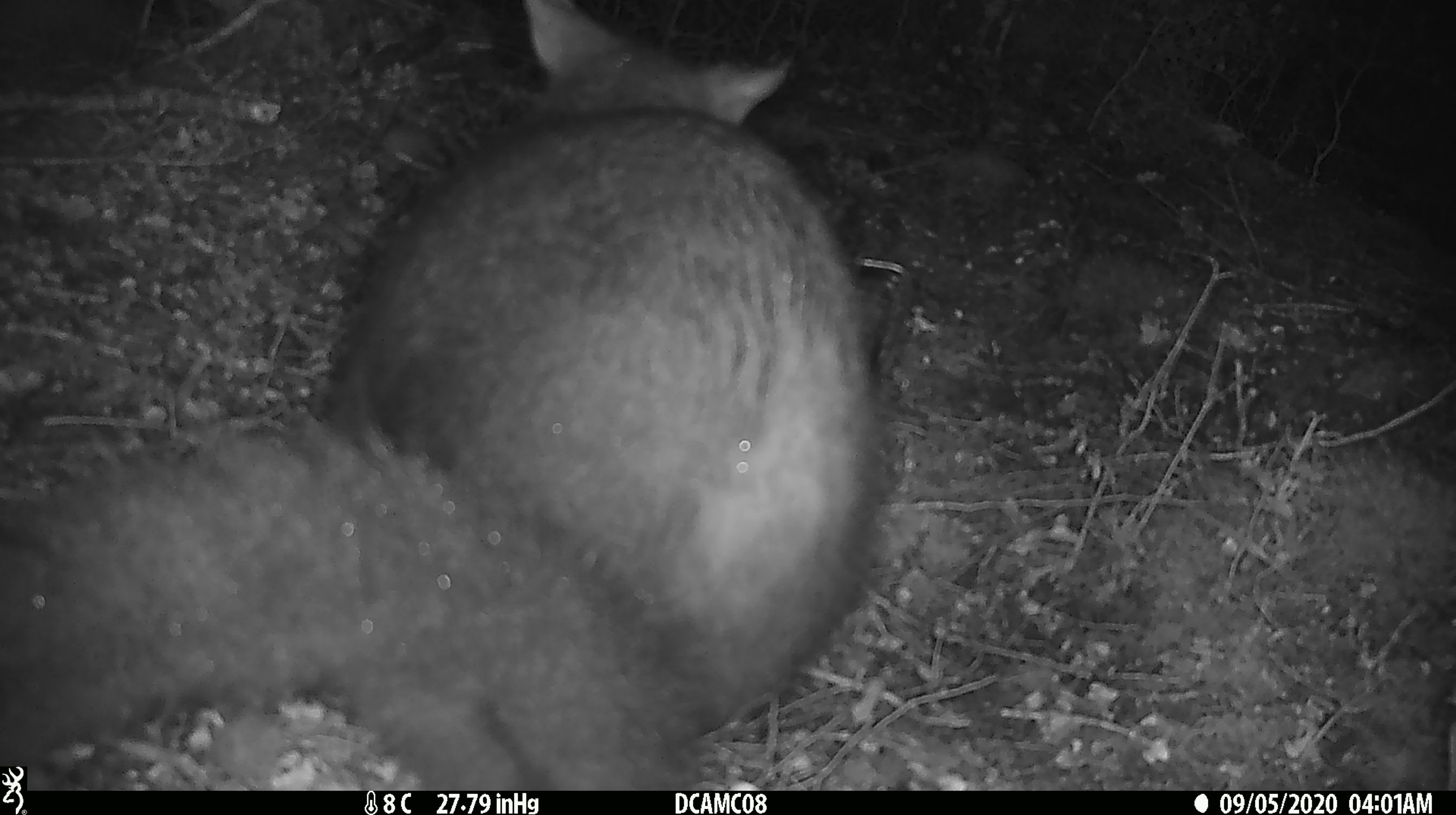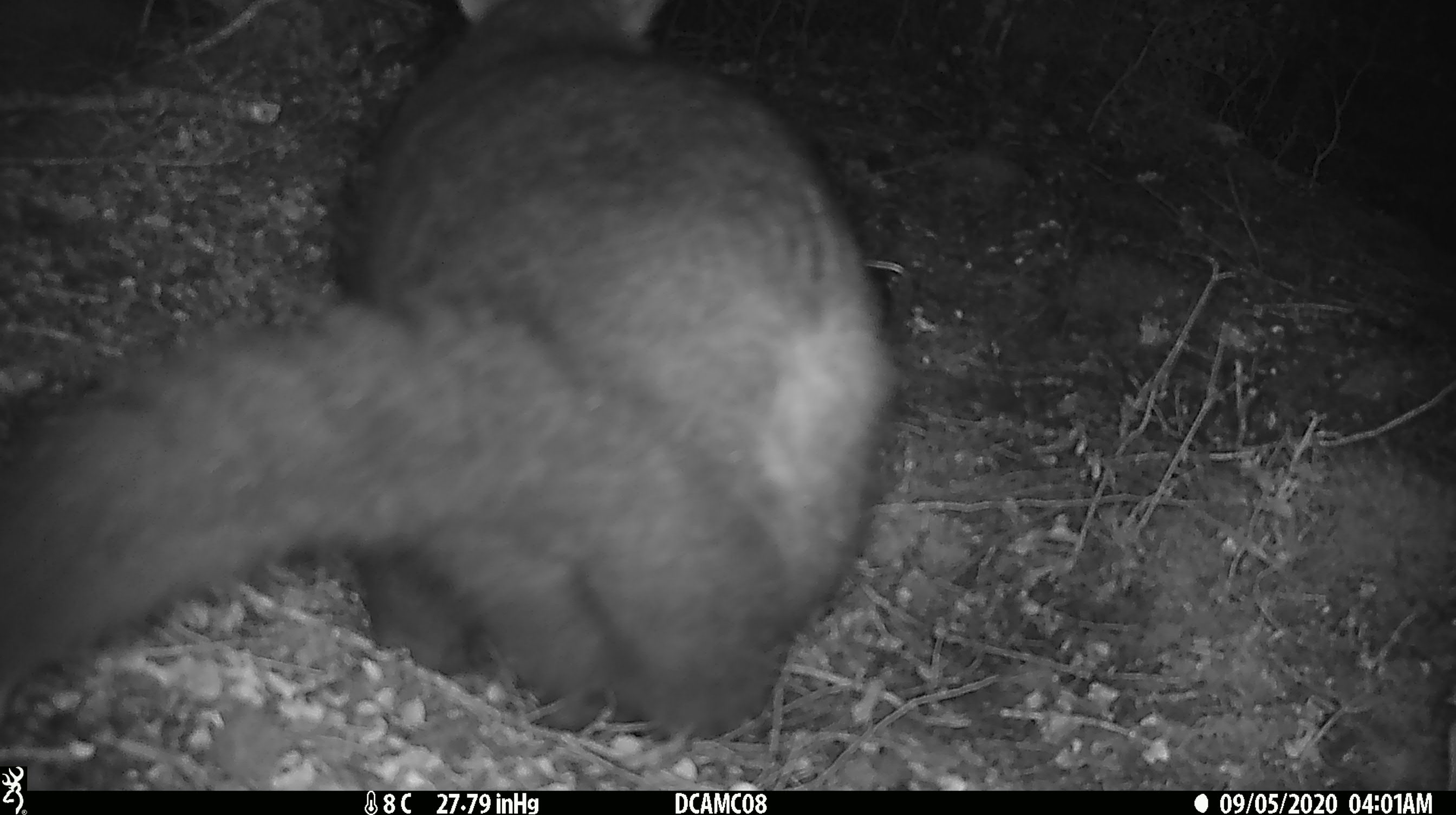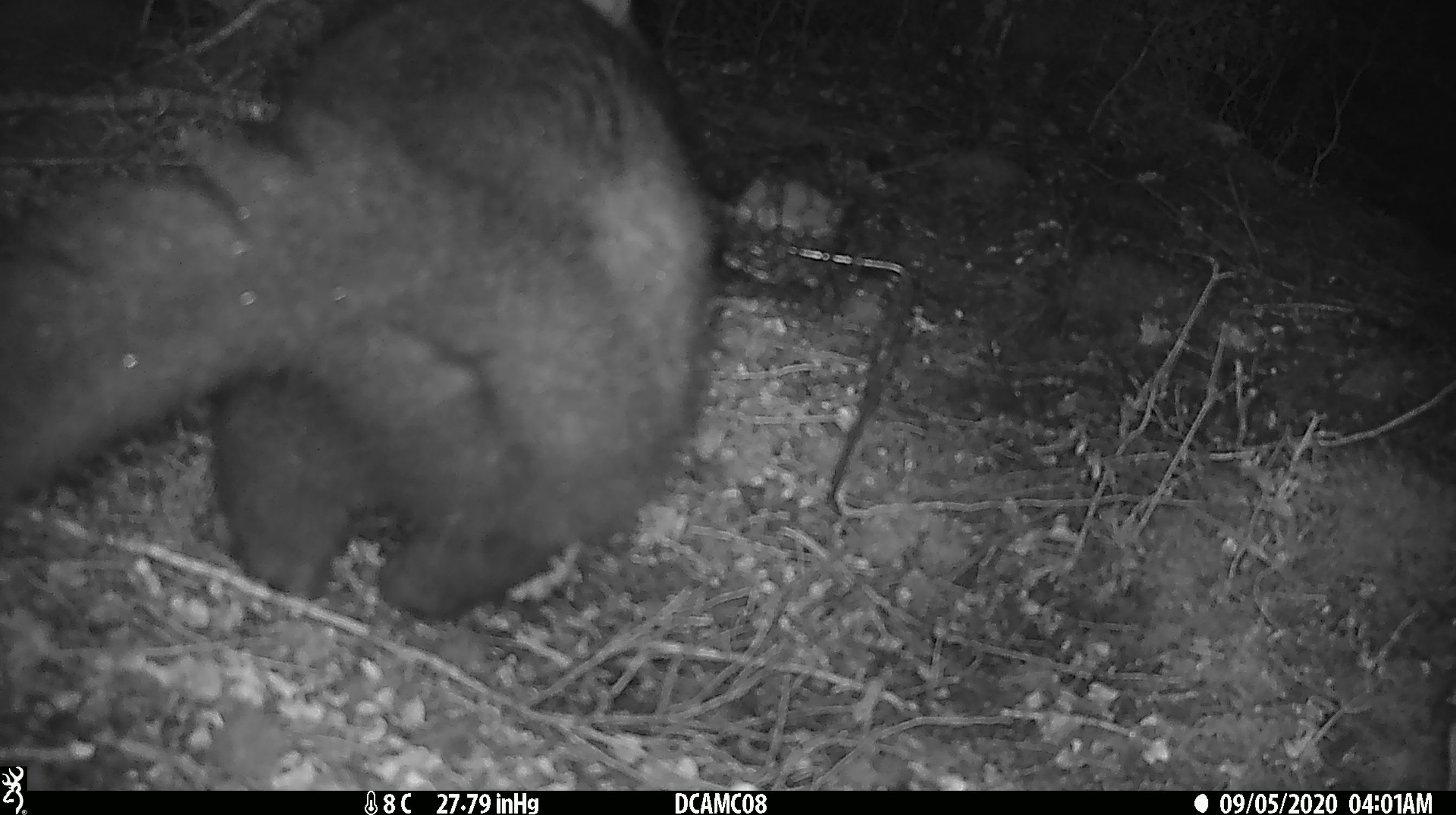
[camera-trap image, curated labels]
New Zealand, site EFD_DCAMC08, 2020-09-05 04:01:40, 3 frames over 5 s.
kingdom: Animalia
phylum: Chordata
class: Mammalia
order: Diprotodontia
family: Phalangeridae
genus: Trichosurus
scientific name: Trichosurus vulpecula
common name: common brushtail possum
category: possum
Possum (common brushtail possum) (Trichosurus vulpecula).